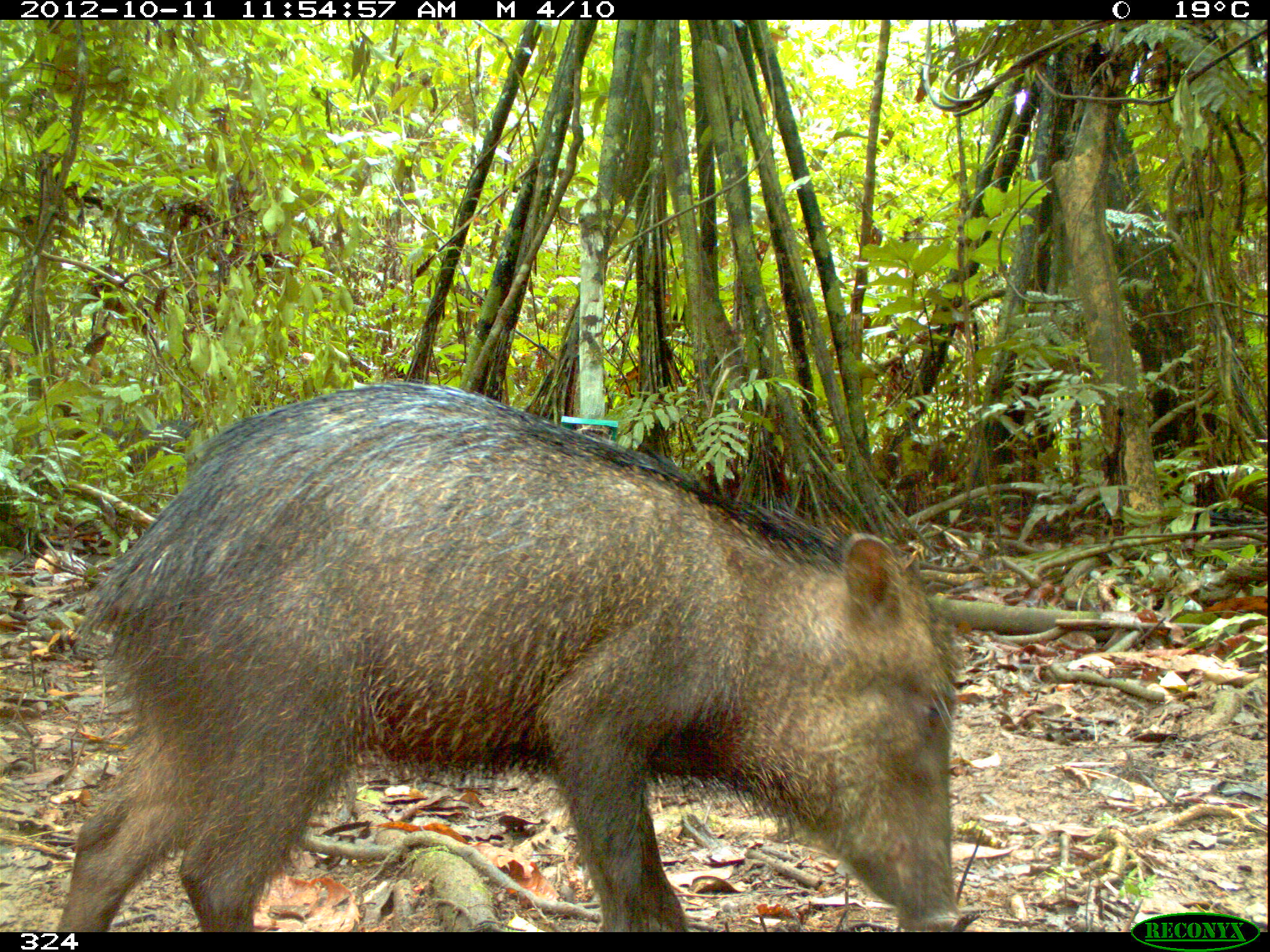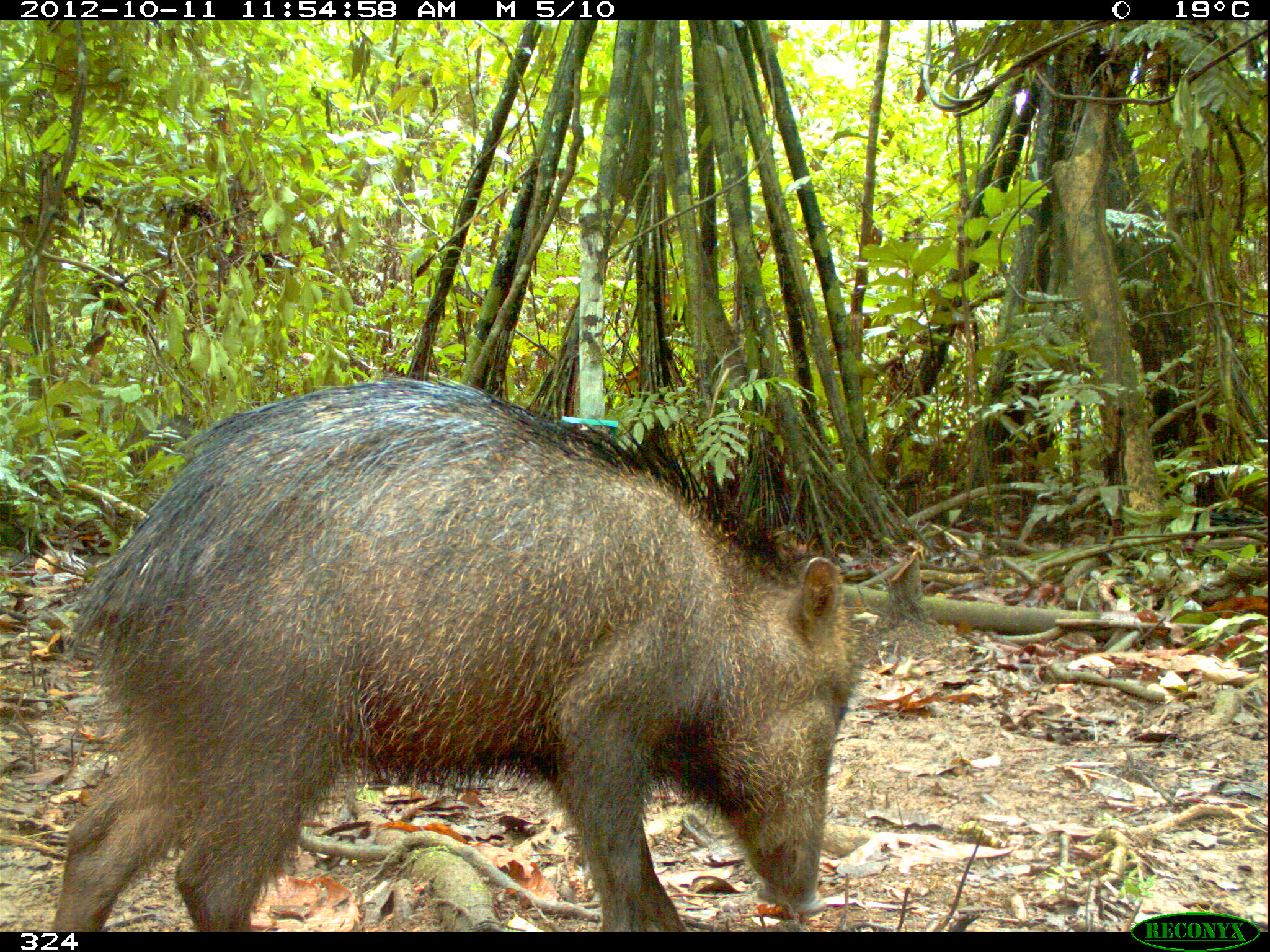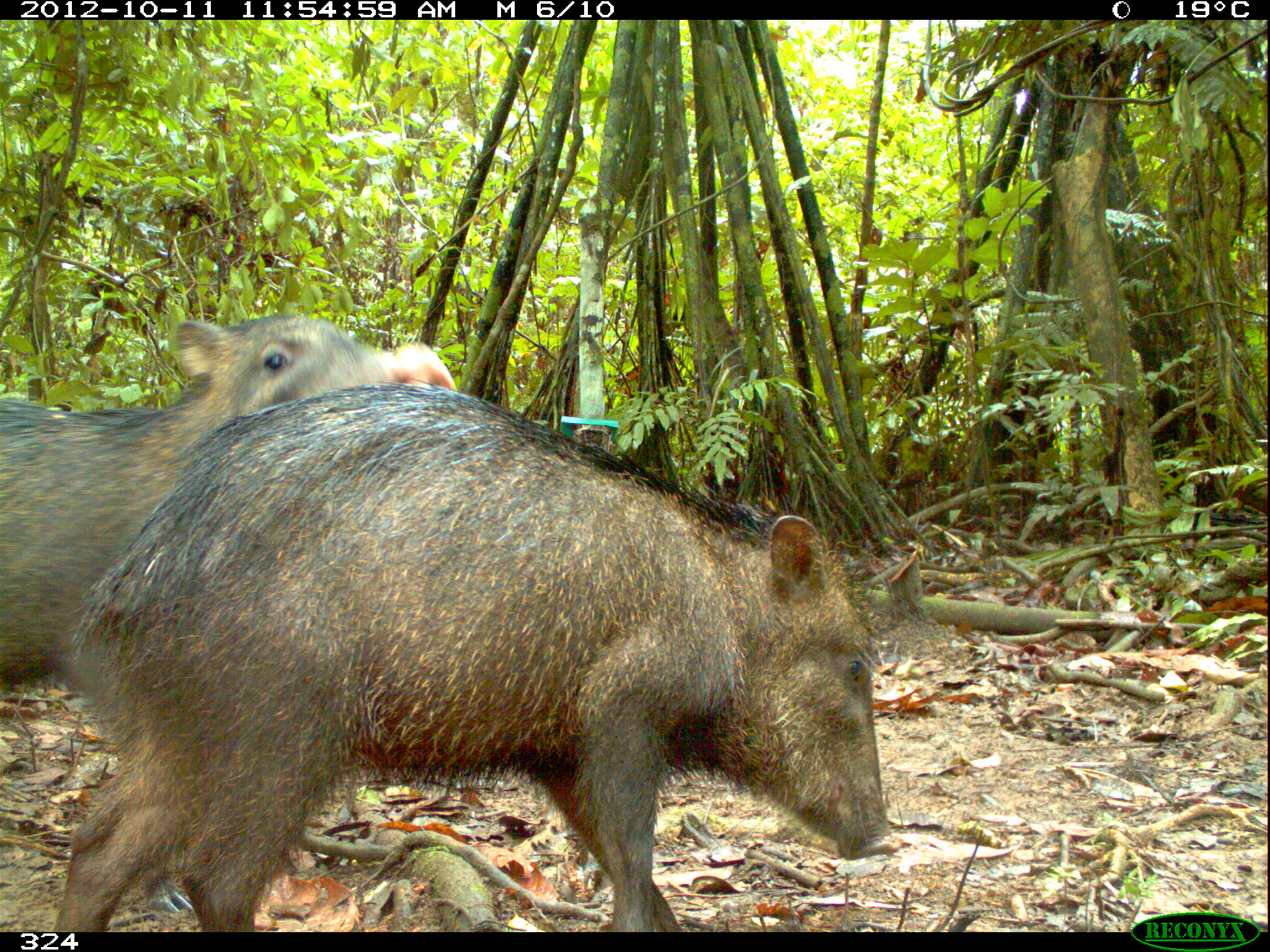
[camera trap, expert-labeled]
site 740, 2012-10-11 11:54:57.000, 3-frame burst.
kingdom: Animalia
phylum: Chordata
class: Mammalia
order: Artiodactyla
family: Tayassuidae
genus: Tayassu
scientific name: Tayassu pecari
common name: white-lipped peccary